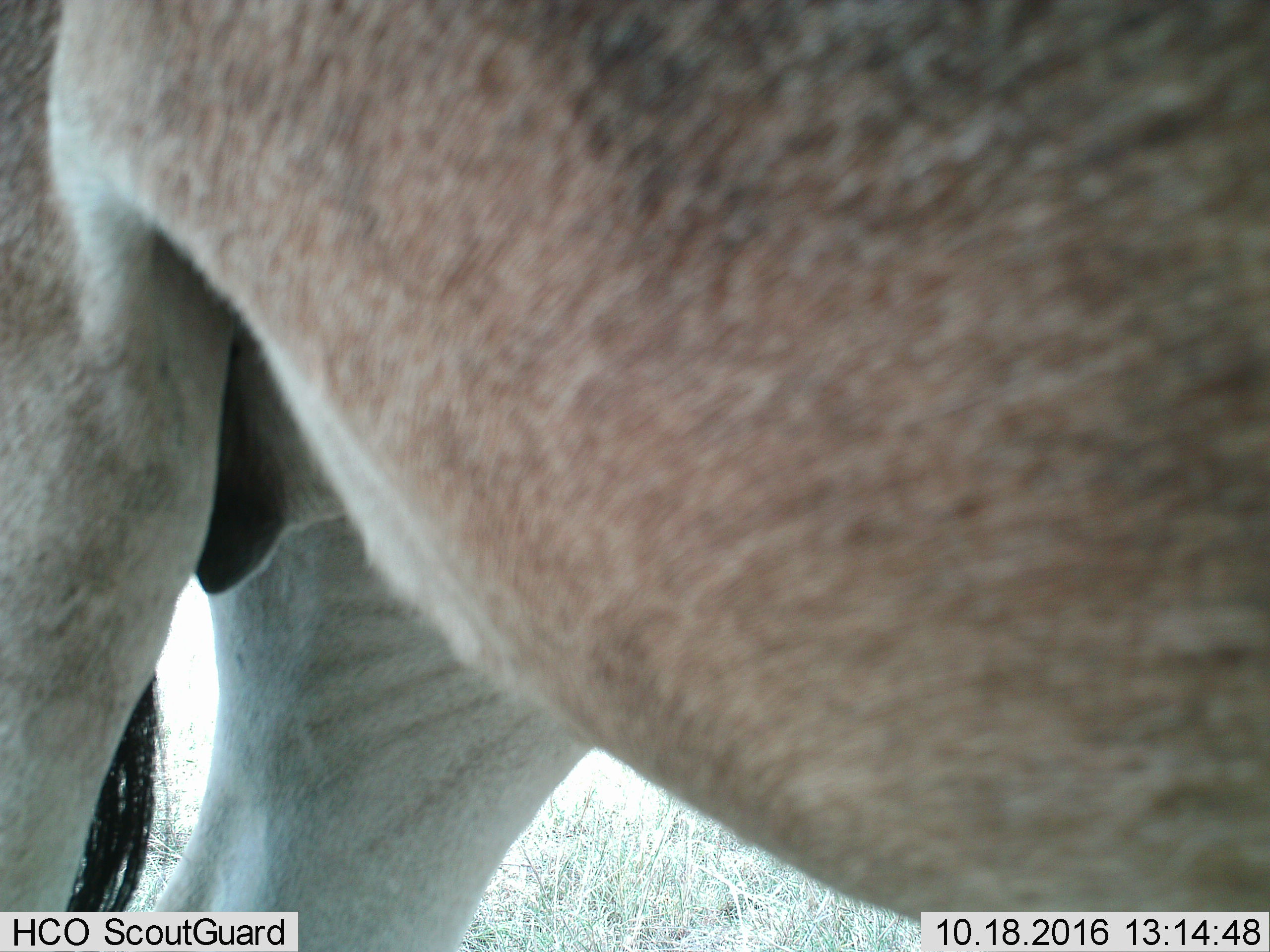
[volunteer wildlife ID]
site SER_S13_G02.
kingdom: Animalia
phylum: Chordata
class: Mammalia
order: Artiodactyla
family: Bovidae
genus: Alcelaphus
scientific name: Alcelaphus buselaphus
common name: hartebeest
Hartebeest (Alcelaphus buselaphus), count 1. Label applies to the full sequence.